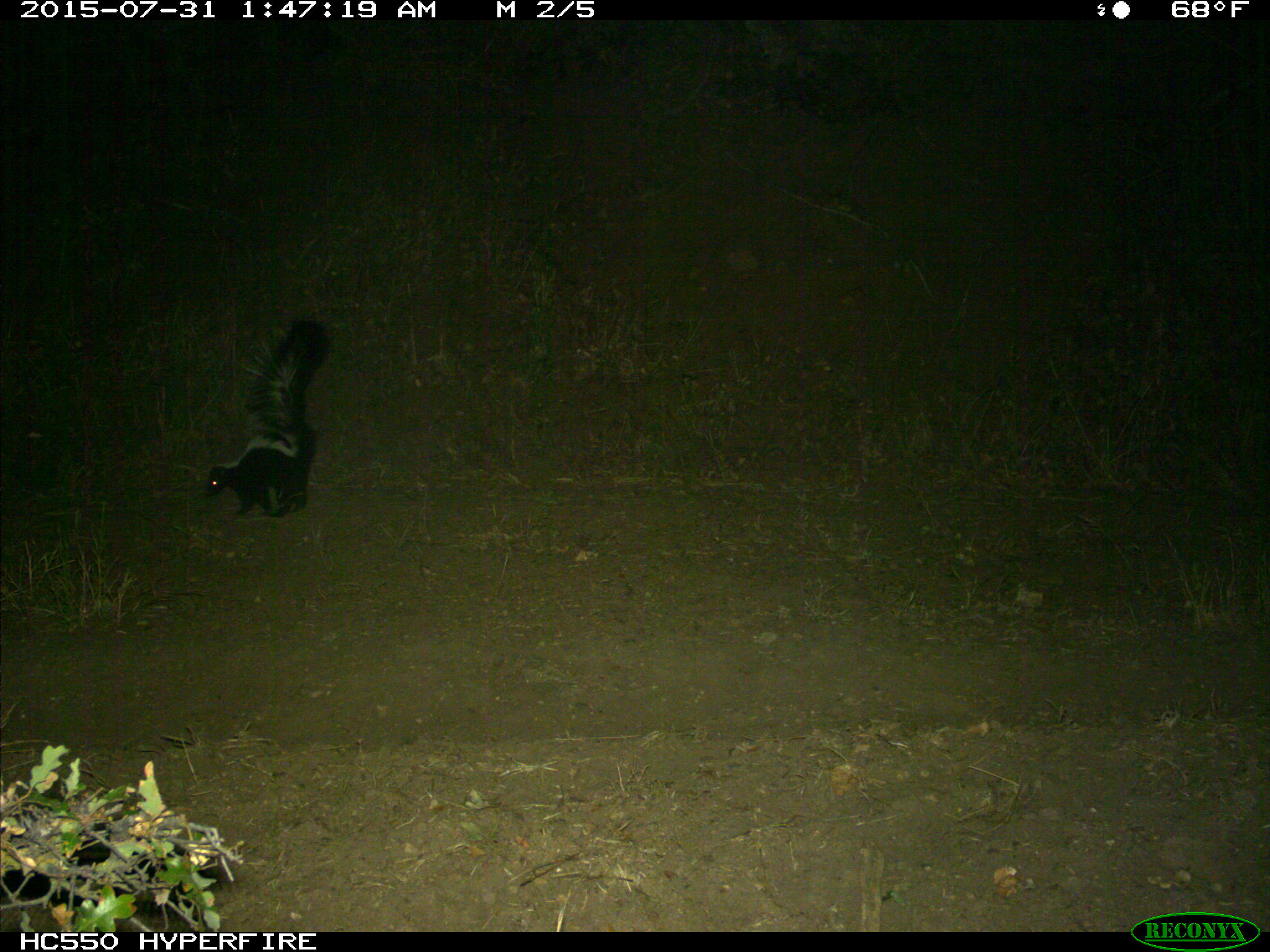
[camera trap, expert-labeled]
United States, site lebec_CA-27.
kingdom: Animalia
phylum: Chordata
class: Mammalia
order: Carnivora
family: Mephitidae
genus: Mephitis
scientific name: Mephitis mephitis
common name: striped skunk